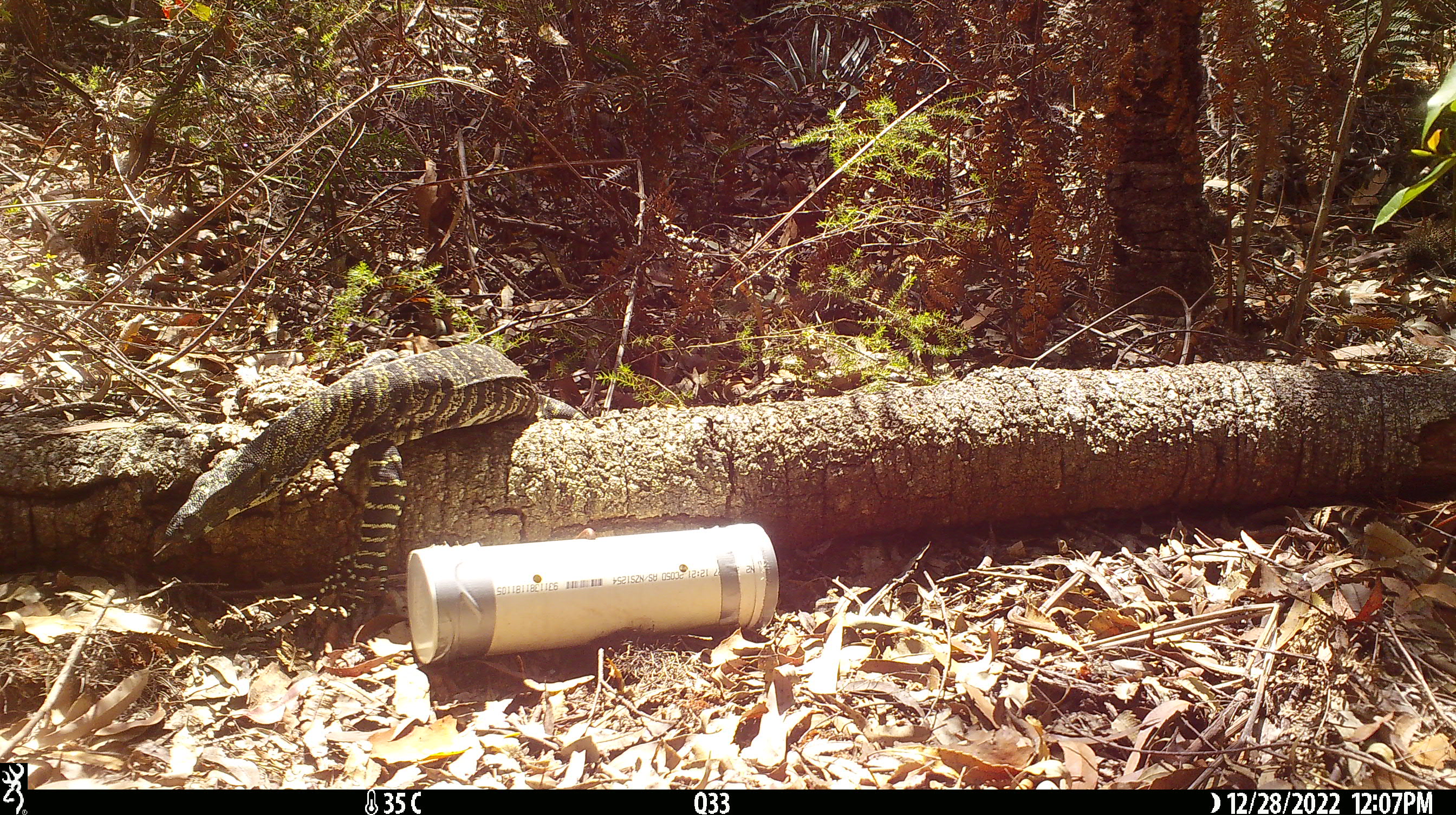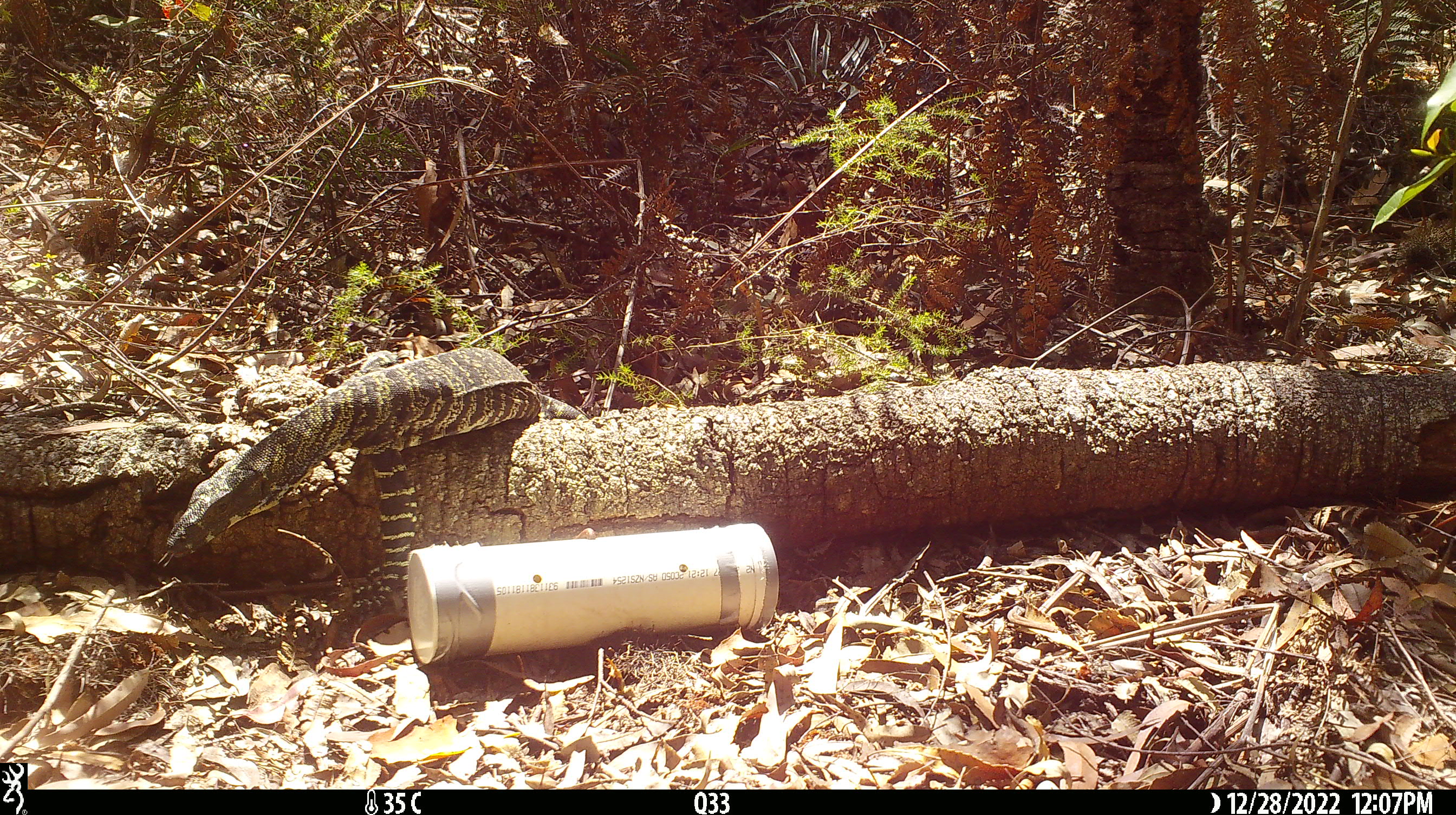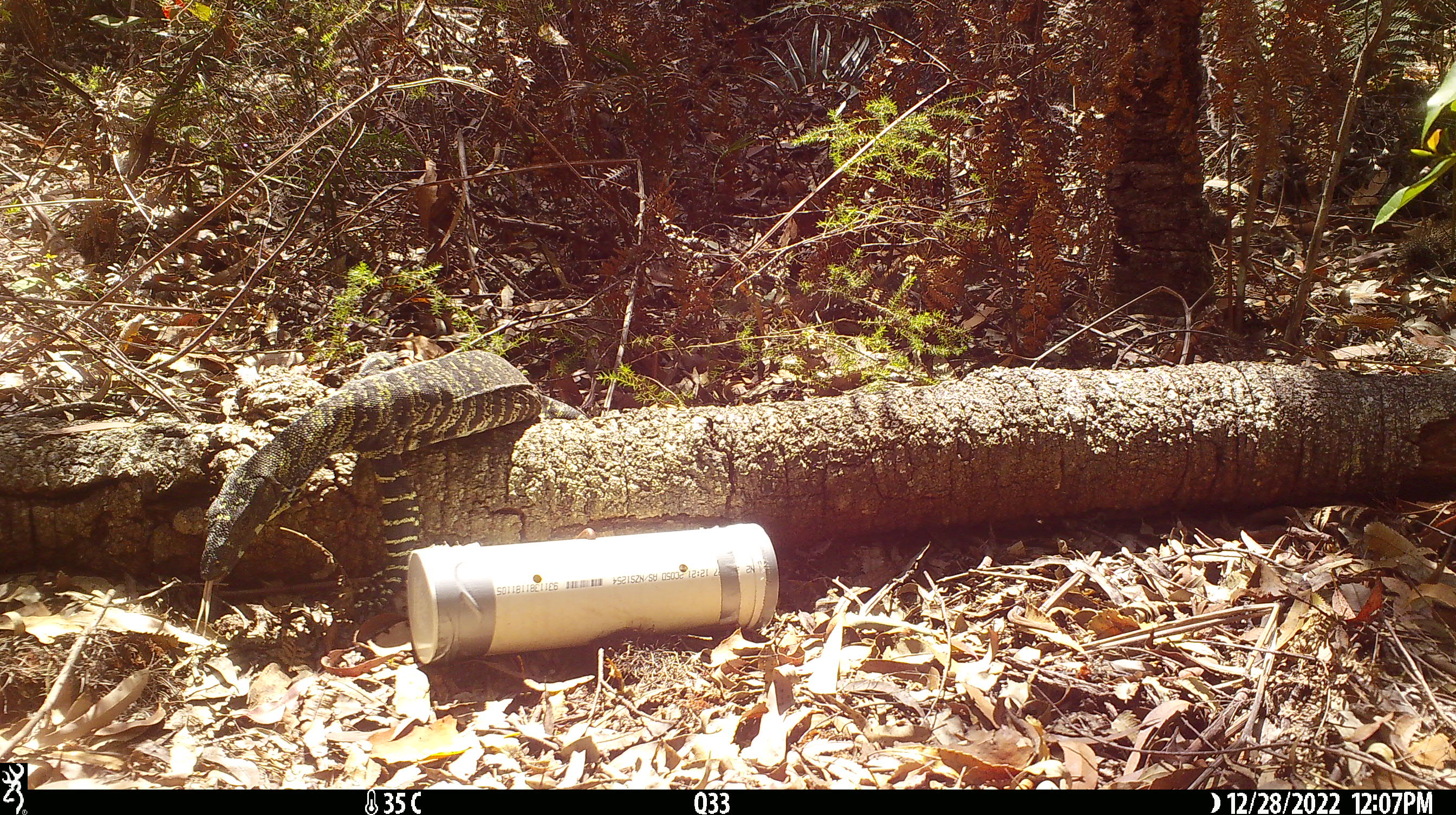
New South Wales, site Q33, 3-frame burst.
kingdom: Animalia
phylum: Chordata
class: Reptilia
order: Squamata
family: Varanidae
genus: Varanus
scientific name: Varanus varius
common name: lace monitor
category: goanna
Goanna (lace monitor) (Varanus varius).